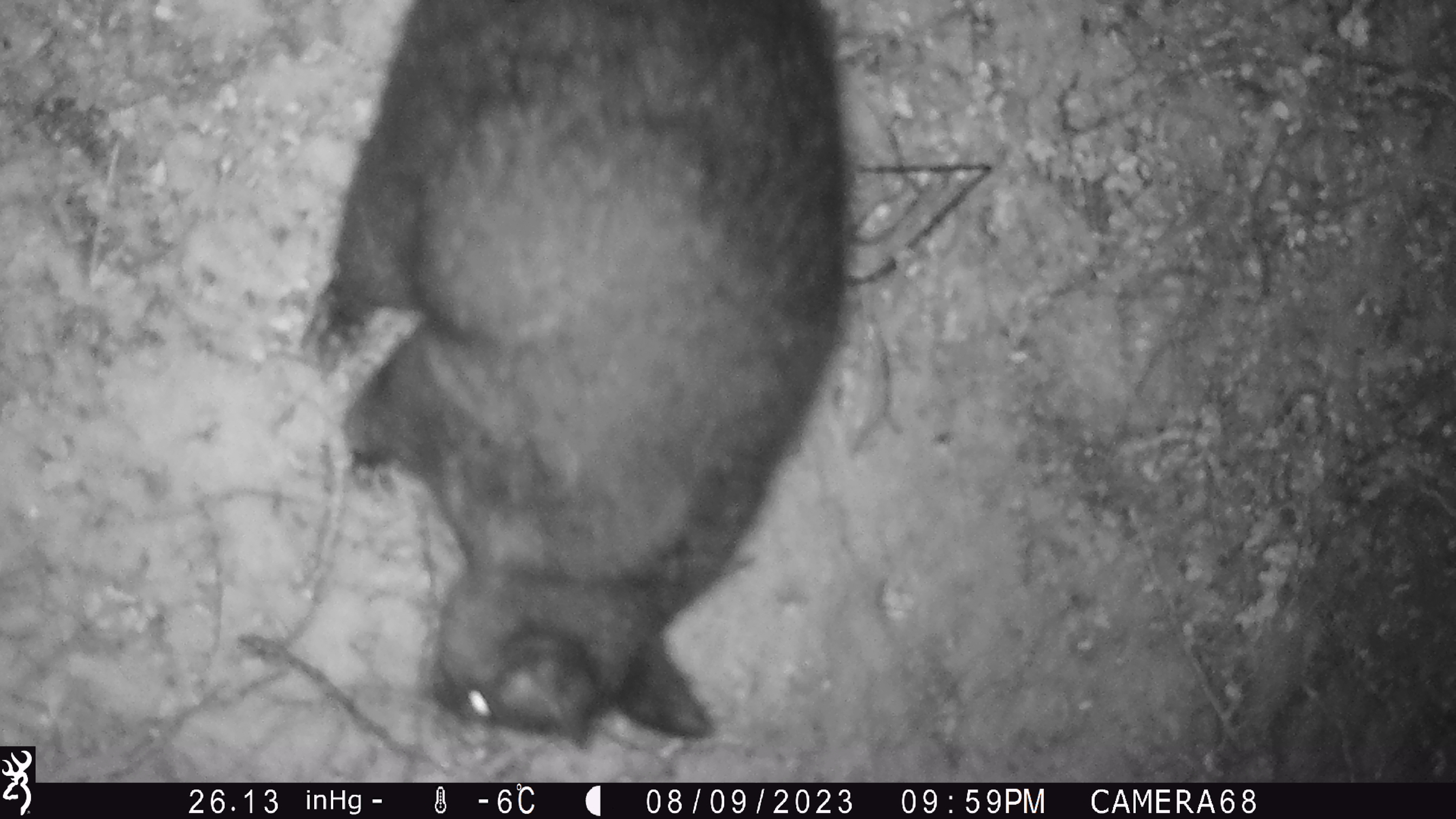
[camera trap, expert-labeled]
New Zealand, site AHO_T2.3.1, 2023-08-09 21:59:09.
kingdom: Animalia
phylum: Chordata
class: Mammalia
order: Carnivora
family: Mustelidae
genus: Mustela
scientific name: Mustela erminea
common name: stoat